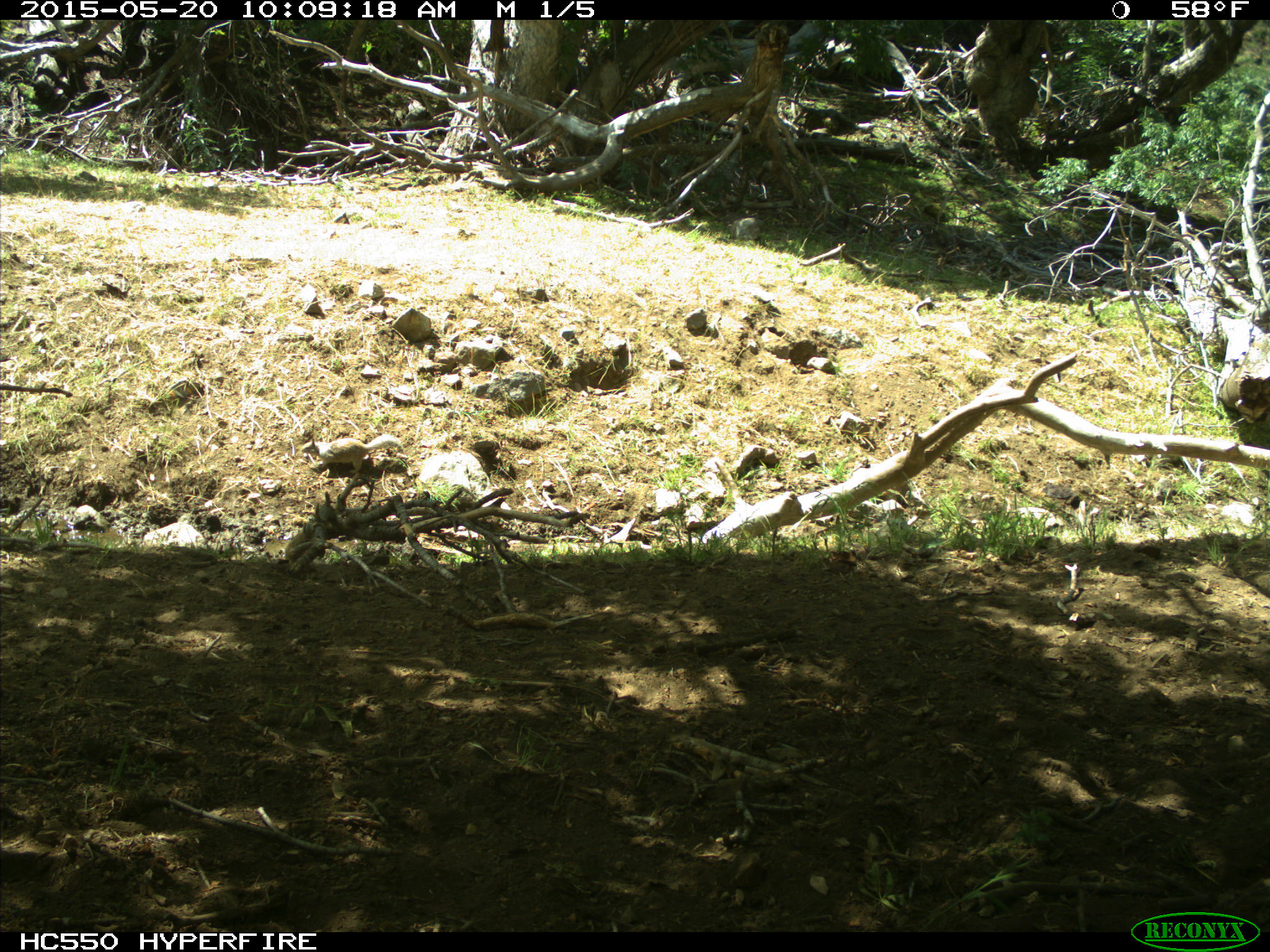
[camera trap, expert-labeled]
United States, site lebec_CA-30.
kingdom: Animalia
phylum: Chordata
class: Mammalia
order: Rodentia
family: Sciuridae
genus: Otospermophilus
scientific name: Otospermophilus beecheyi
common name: california ground squirrel